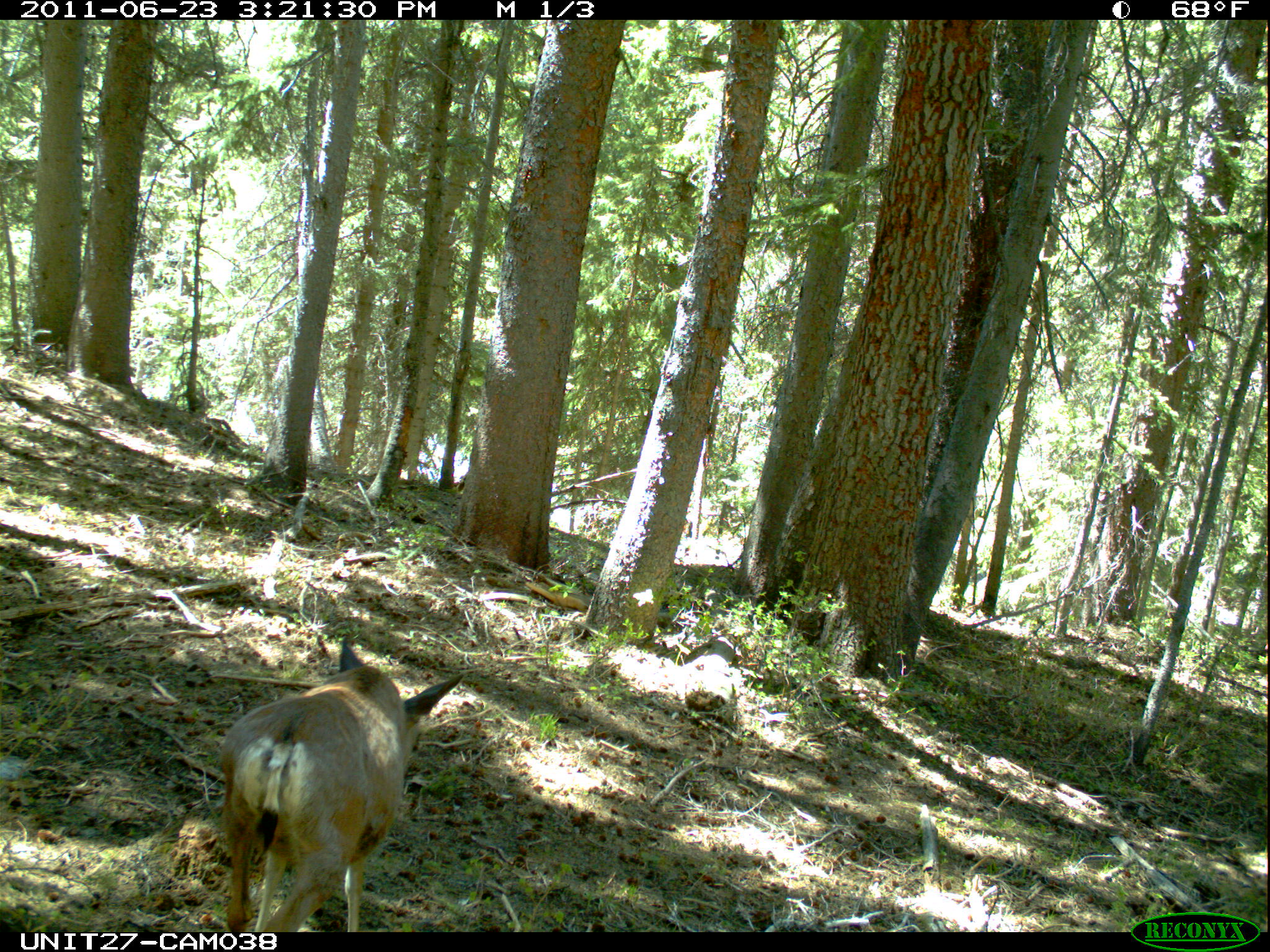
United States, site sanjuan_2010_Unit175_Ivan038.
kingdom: Animalia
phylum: Chordata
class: Mammalia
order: Artiodactyla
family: Cervidae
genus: Odocoileus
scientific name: Odocoileus hemionus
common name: mule deer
Odocoileus hemionus (mule deer).